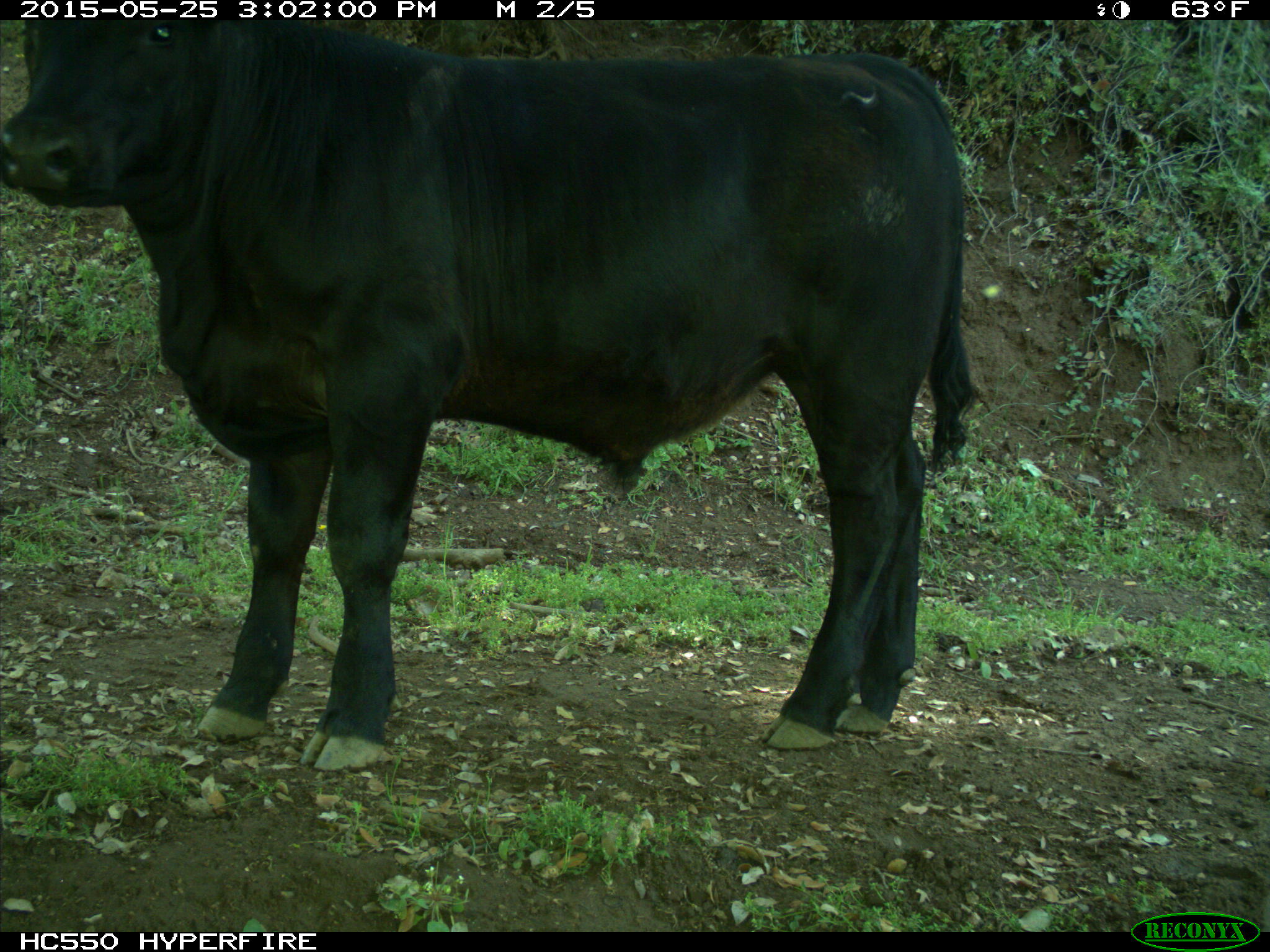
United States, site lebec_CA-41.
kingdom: Animalia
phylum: Chordata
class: Mammalia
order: Artiodactyla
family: Bovidae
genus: Bos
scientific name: Bos taurus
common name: domestic cow